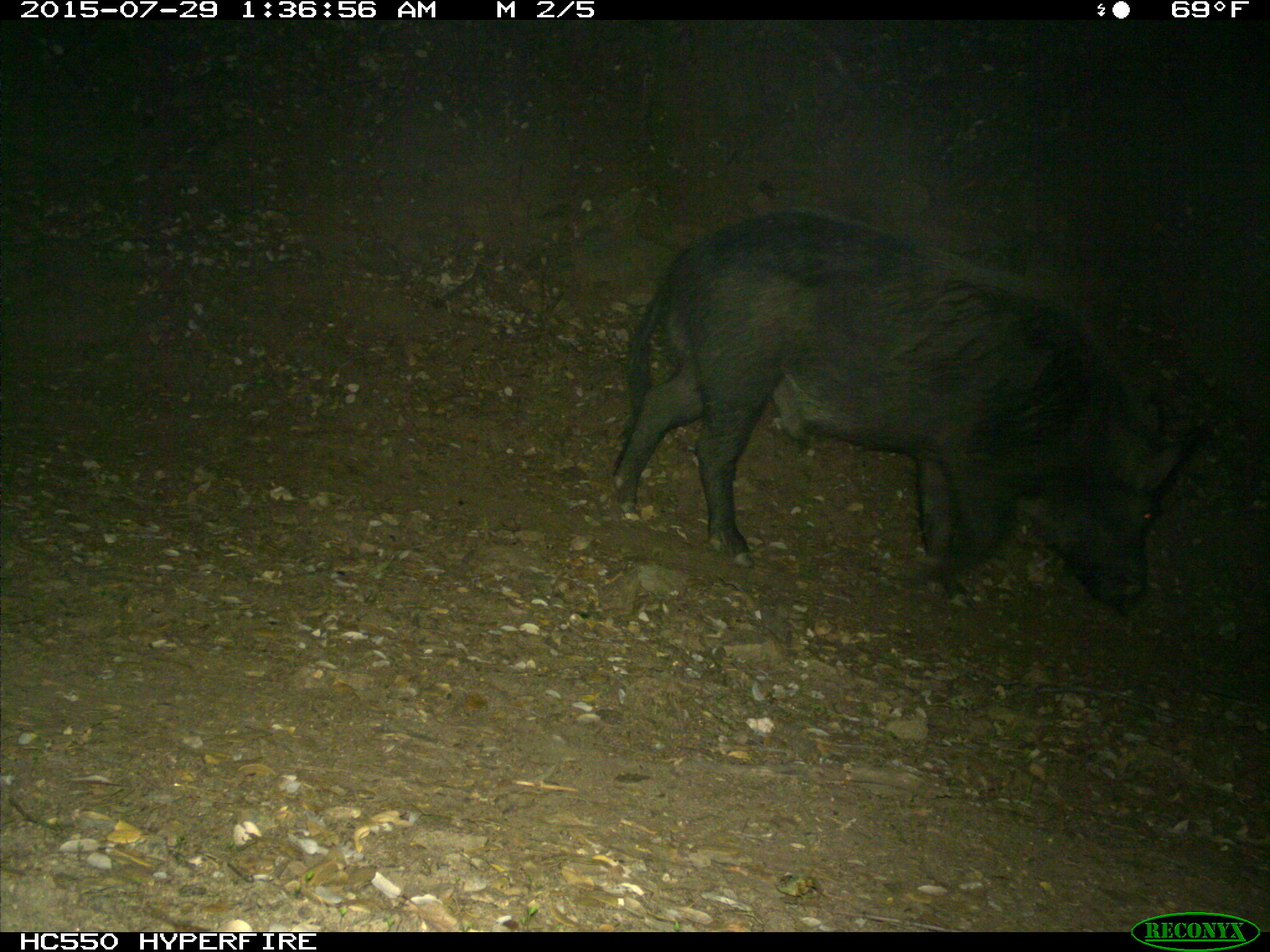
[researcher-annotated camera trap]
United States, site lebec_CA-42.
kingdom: Animalia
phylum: Chordata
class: Mammalia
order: Artiodactyla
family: Suidae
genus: Sus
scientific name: Sus scrofa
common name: wild boar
Sus scrofa (wild boar).